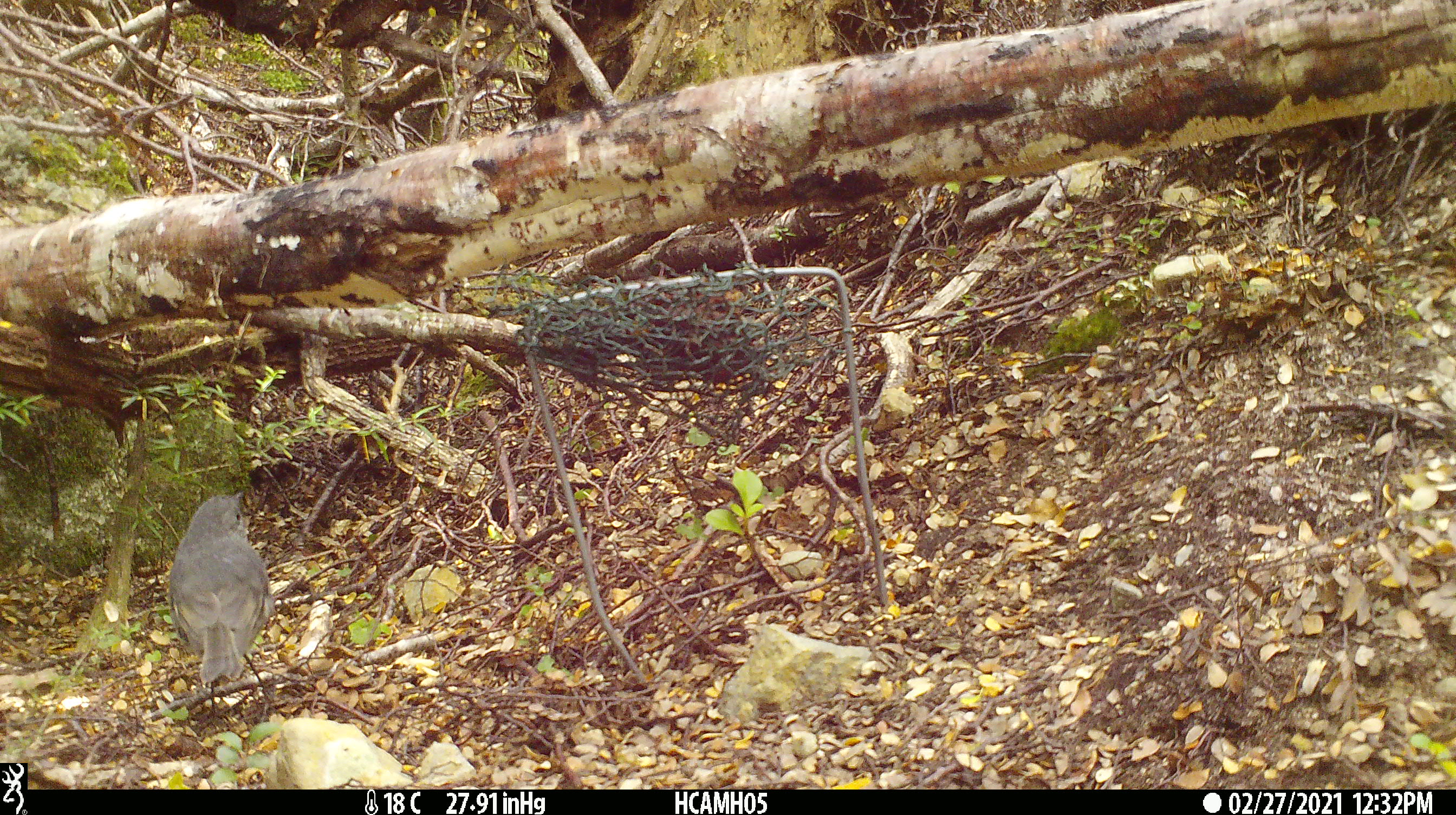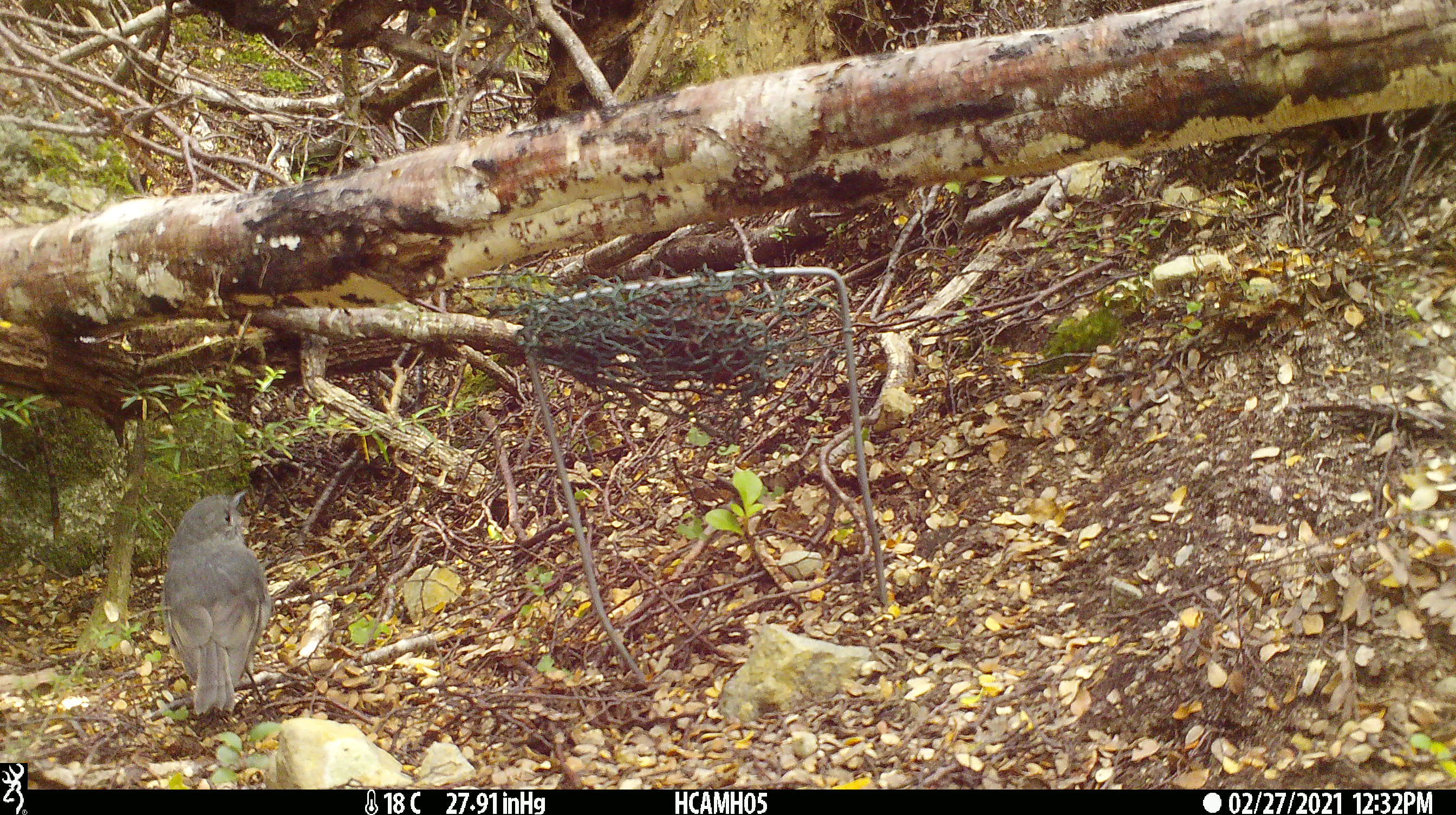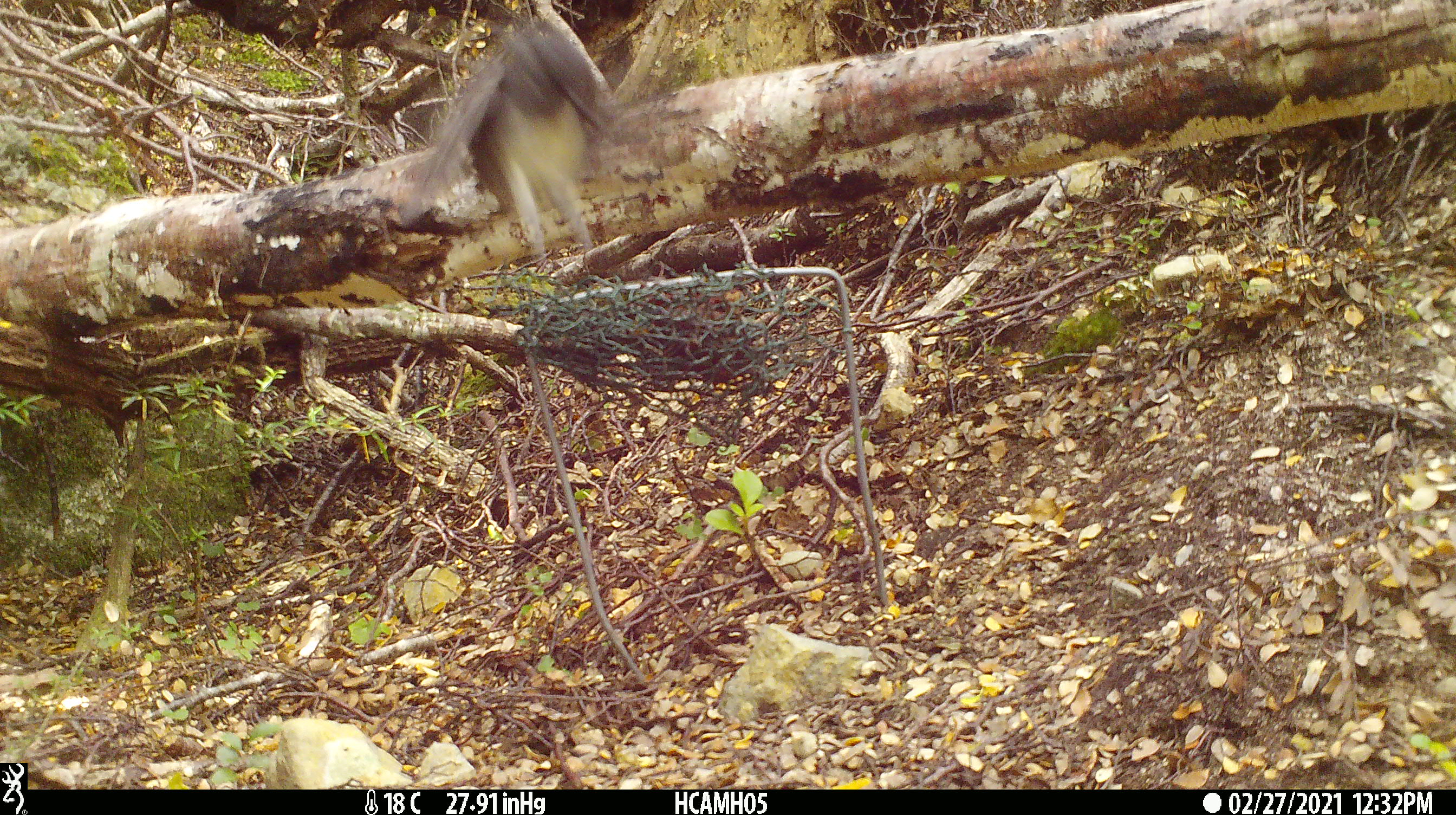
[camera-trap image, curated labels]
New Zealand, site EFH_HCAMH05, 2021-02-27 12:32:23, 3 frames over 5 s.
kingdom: Animalia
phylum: Chordata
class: Aves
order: Passeriformes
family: Petroicidae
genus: Petroica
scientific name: Petroica australis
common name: new zealand robin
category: robin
Robin (new zealand robin) (Petroica australis).